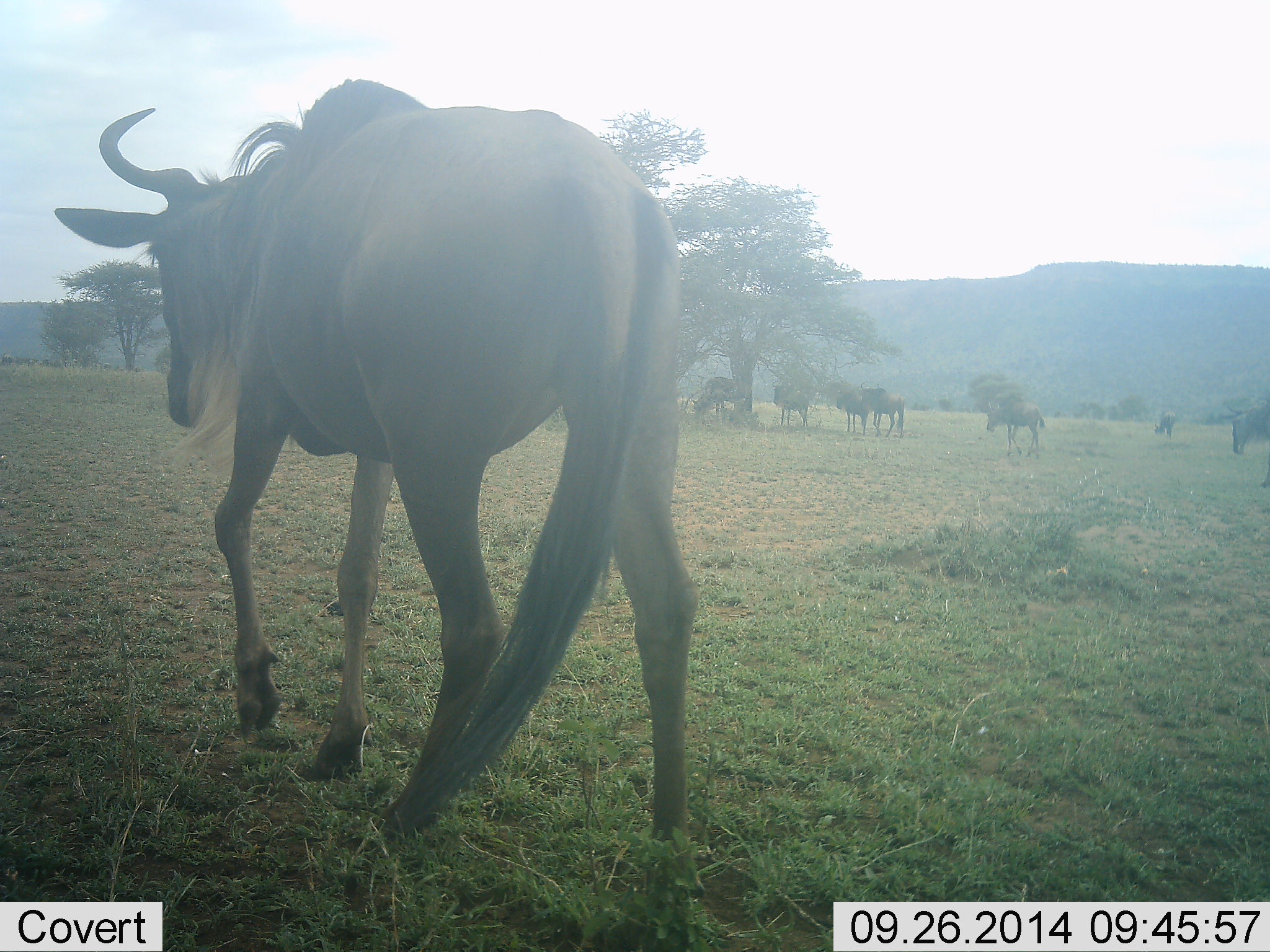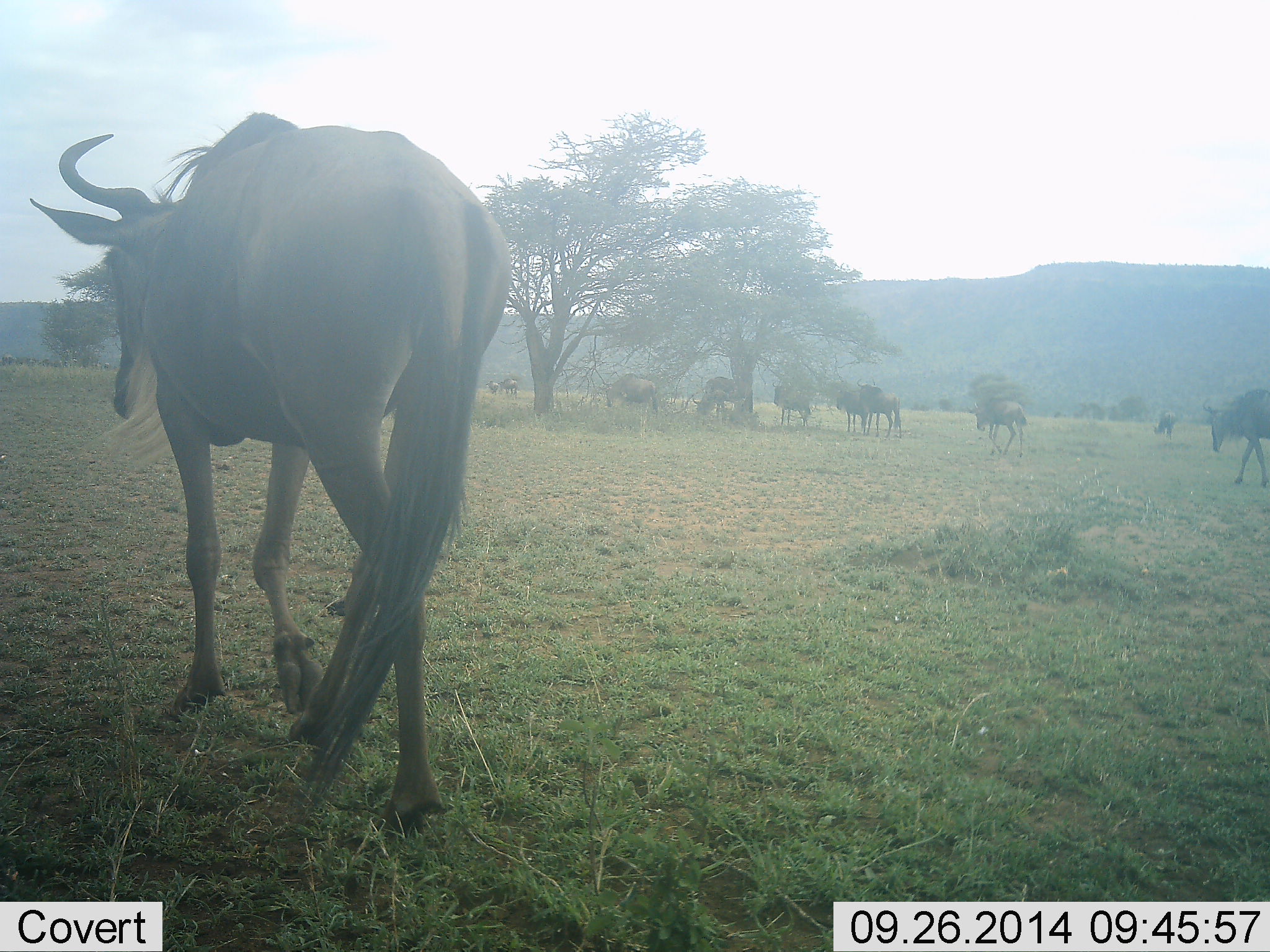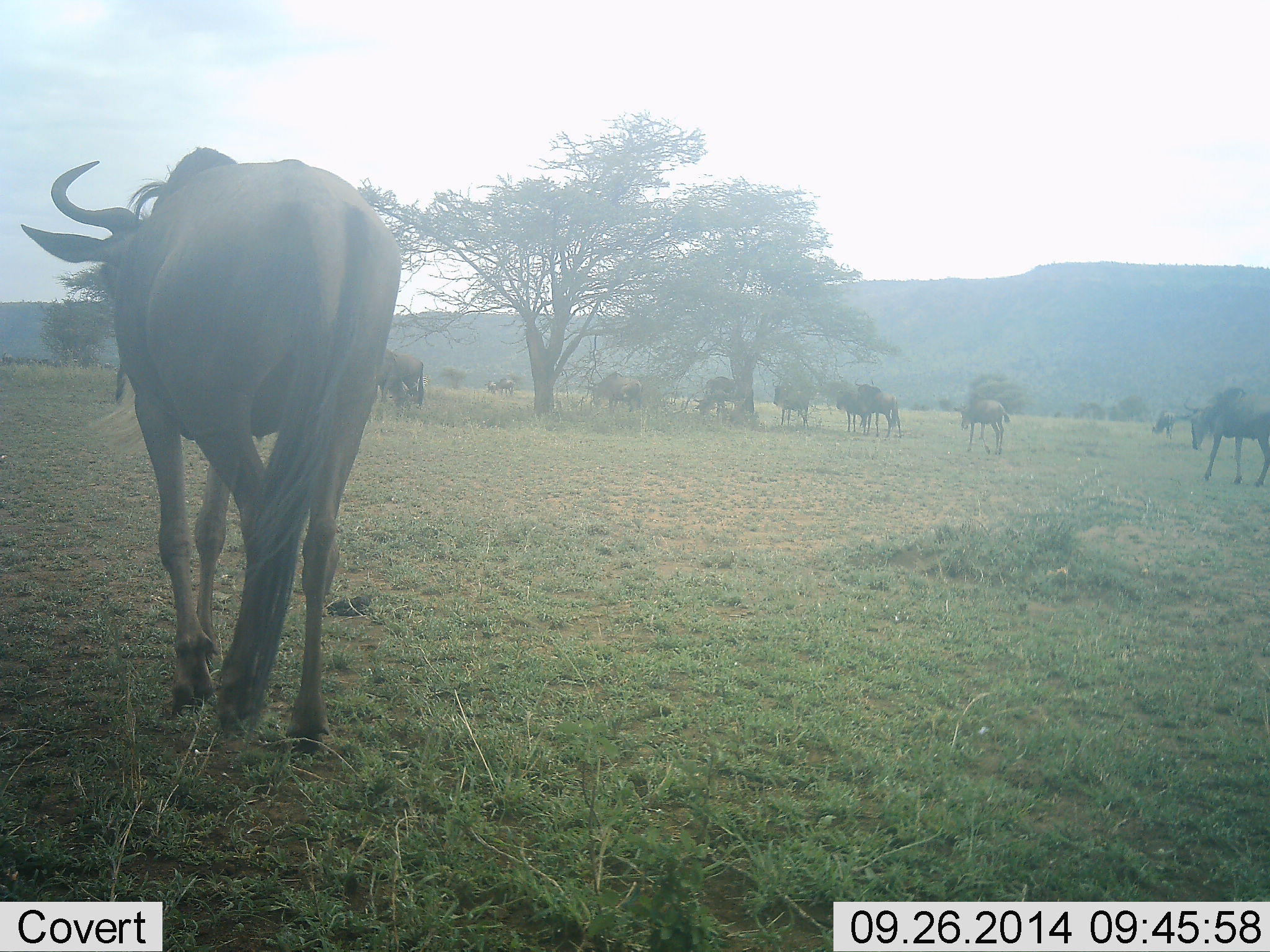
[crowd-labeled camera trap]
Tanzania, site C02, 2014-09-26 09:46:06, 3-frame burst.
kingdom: Animalia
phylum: Chordata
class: Mammalia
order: Artiodactyla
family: Bovidae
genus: Connochaetes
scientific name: Connochaetes taurinus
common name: blue wildebeest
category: wildebeest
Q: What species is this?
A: Wildebeest (blue wildebeest) (Connochaetes taurinus).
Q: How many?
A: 11-50.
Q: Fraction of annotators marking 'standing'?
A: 50%.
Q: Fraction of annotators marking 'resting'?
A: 0%.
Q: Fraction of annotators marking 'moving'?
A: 100%.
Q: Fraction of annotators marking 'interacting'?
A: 0%.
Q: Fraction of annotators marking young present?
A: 10%.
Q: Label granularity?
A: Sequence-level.